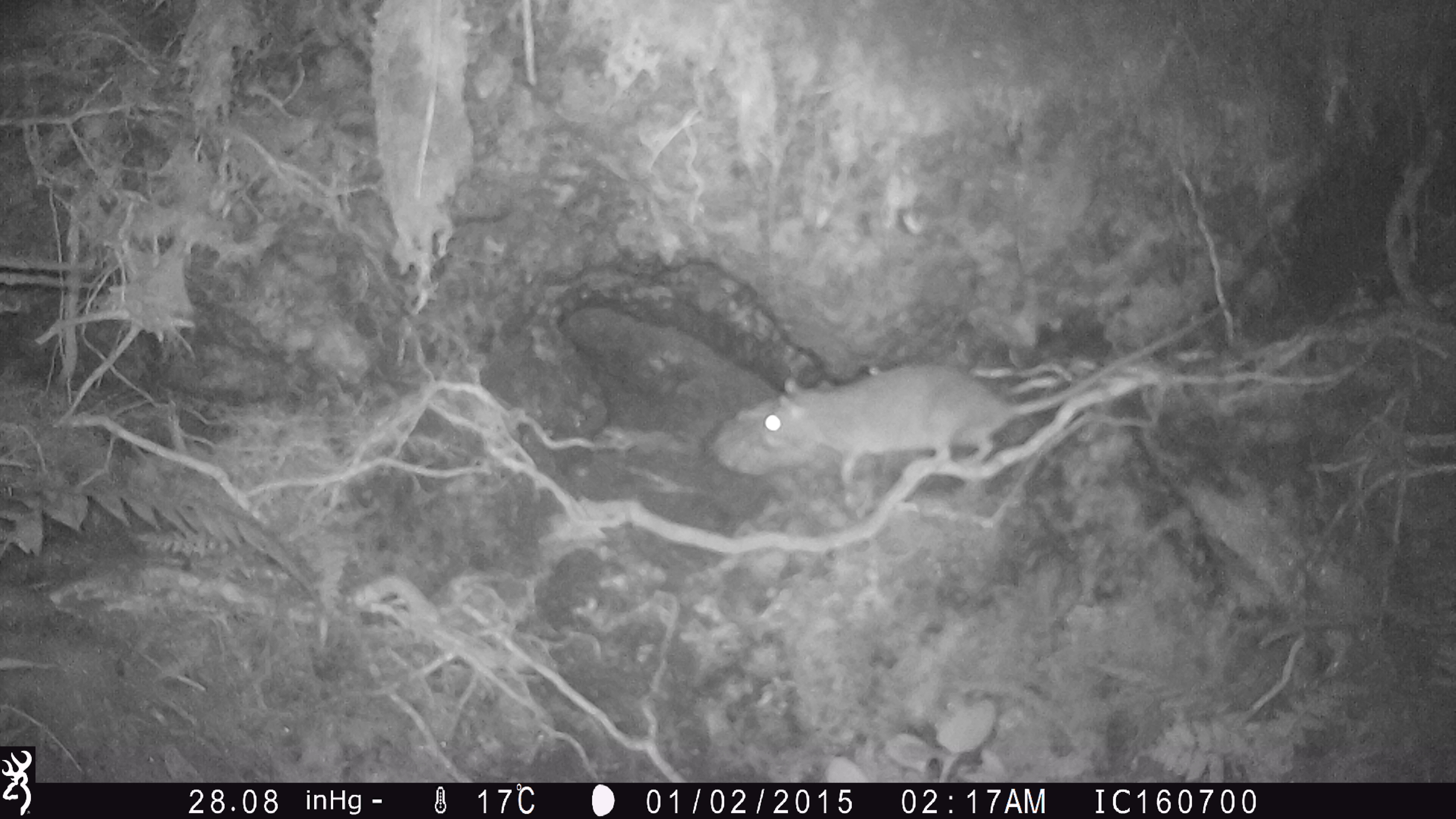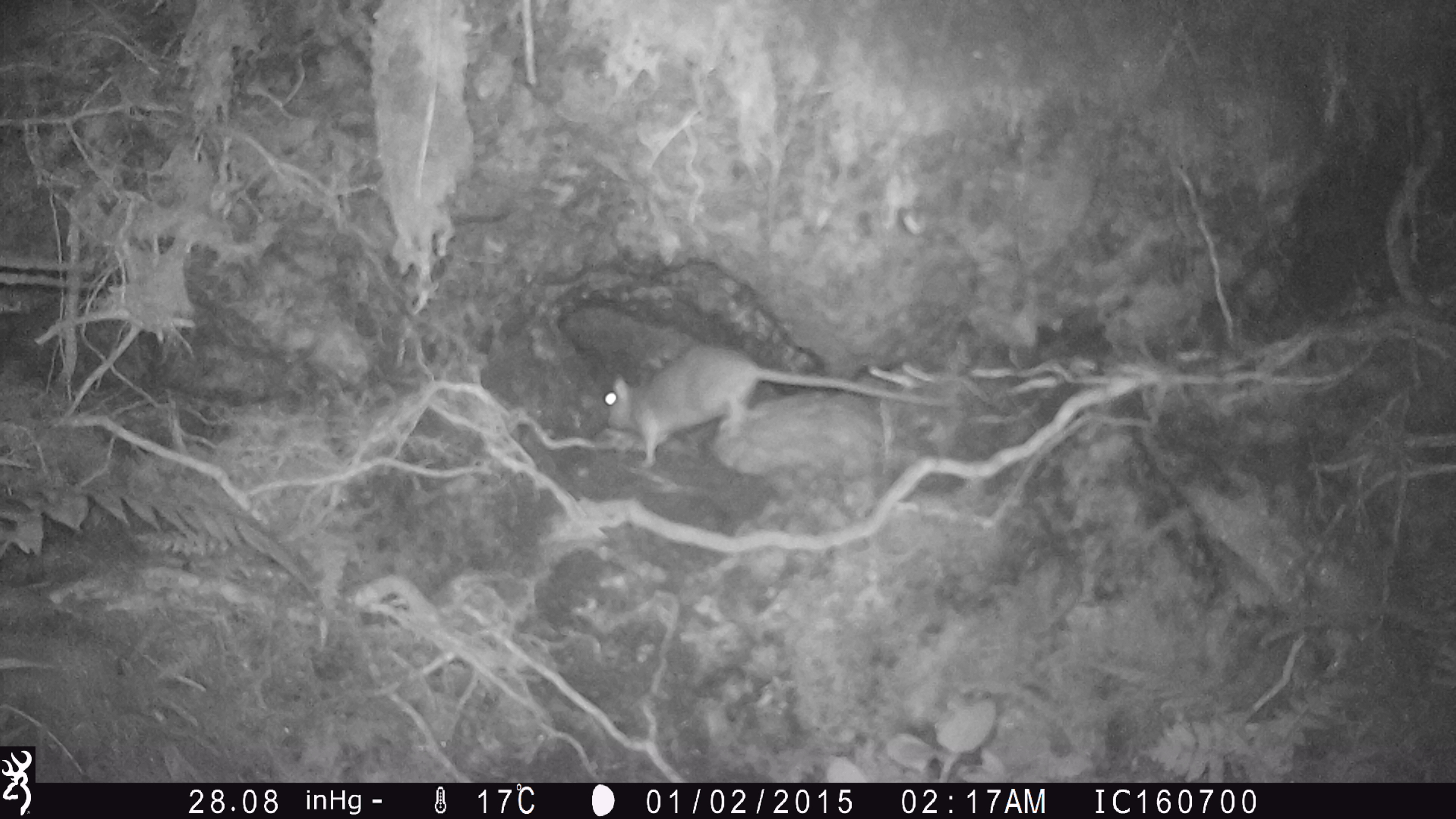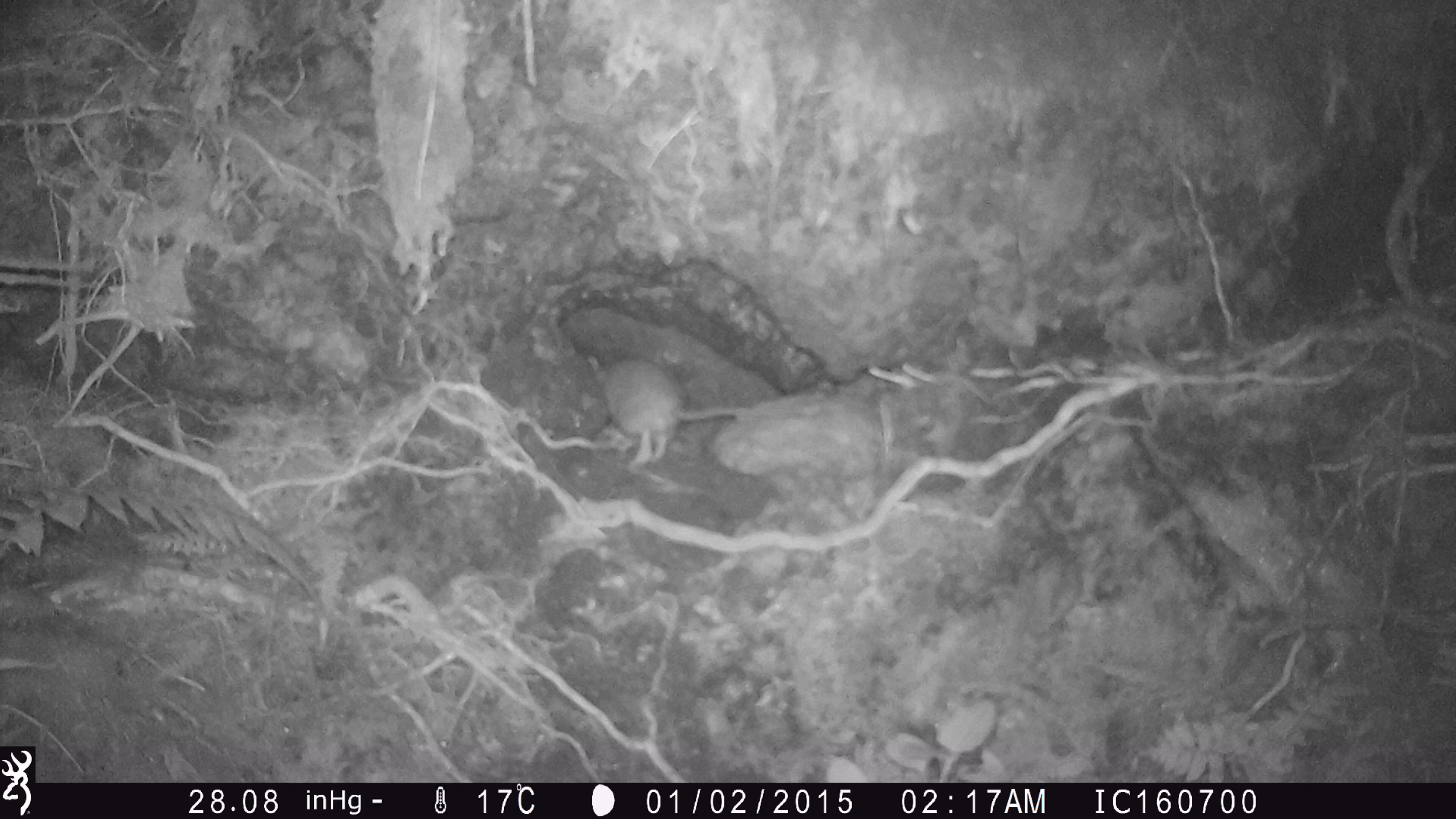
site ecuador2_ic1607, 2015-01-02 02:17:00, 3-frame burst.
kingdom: Animalia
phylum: Chordata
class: Mammalia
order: Rodentia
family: Muridae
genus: Rattus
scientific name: Rattus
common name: rat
Rat (Rattus).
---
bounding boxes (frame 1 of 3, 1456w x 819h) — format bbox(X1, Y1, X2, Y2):
rat: bbox(699, 293, 1233, 500)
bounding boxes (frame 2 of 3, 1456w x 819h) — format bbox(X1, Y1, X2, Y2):
rat: bbox(591, 344, 974, 481)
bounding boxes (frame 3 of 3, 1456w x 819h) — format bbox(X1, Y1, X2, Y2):
rat: bbox(586, 356, 738, 468)